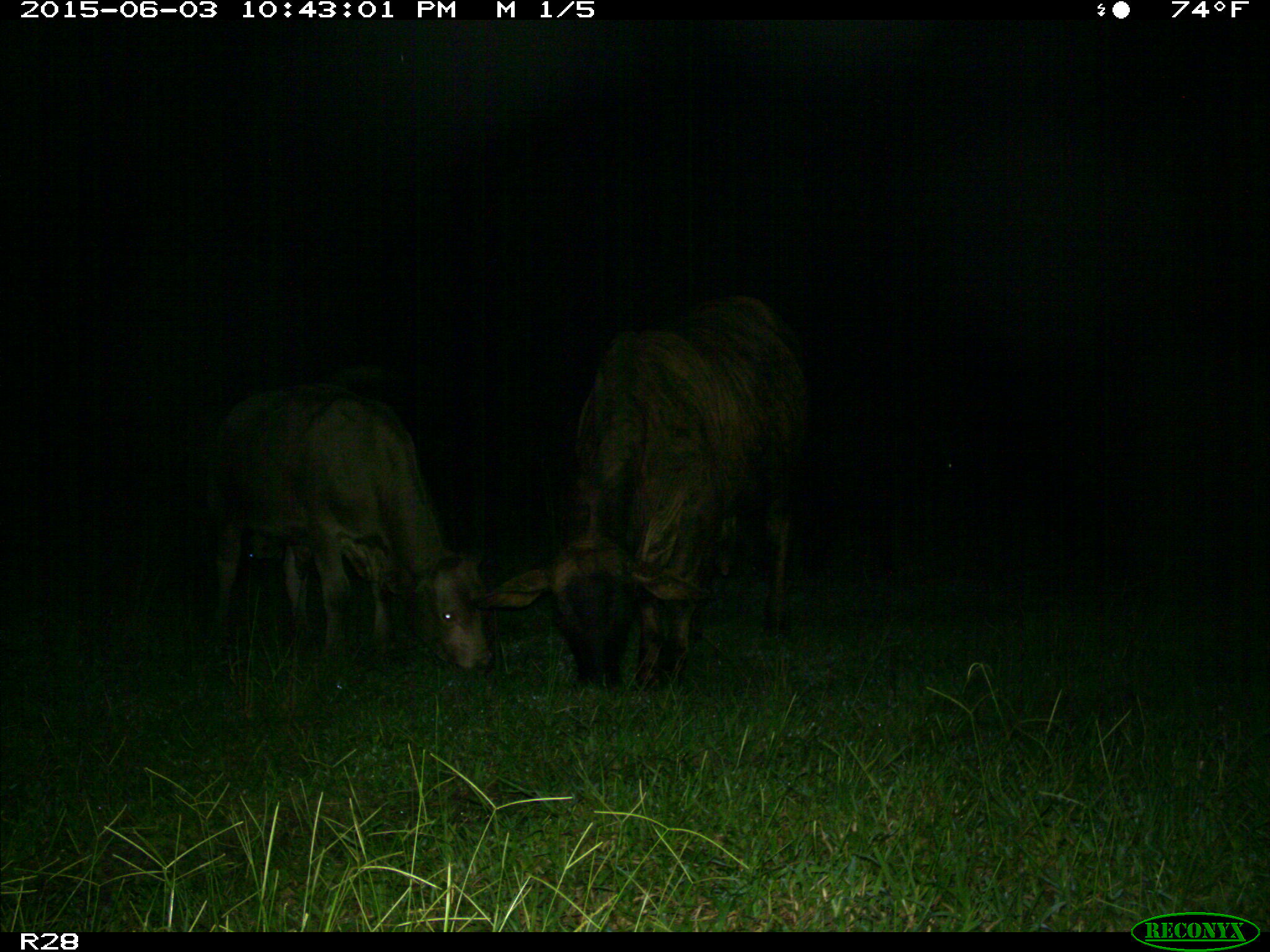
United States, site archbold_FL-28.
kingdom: Animalia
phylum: Chordata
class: Mammalia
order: Artiodactyla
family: Bovidae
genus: Bos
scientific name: Bos taurus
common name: domestic cow